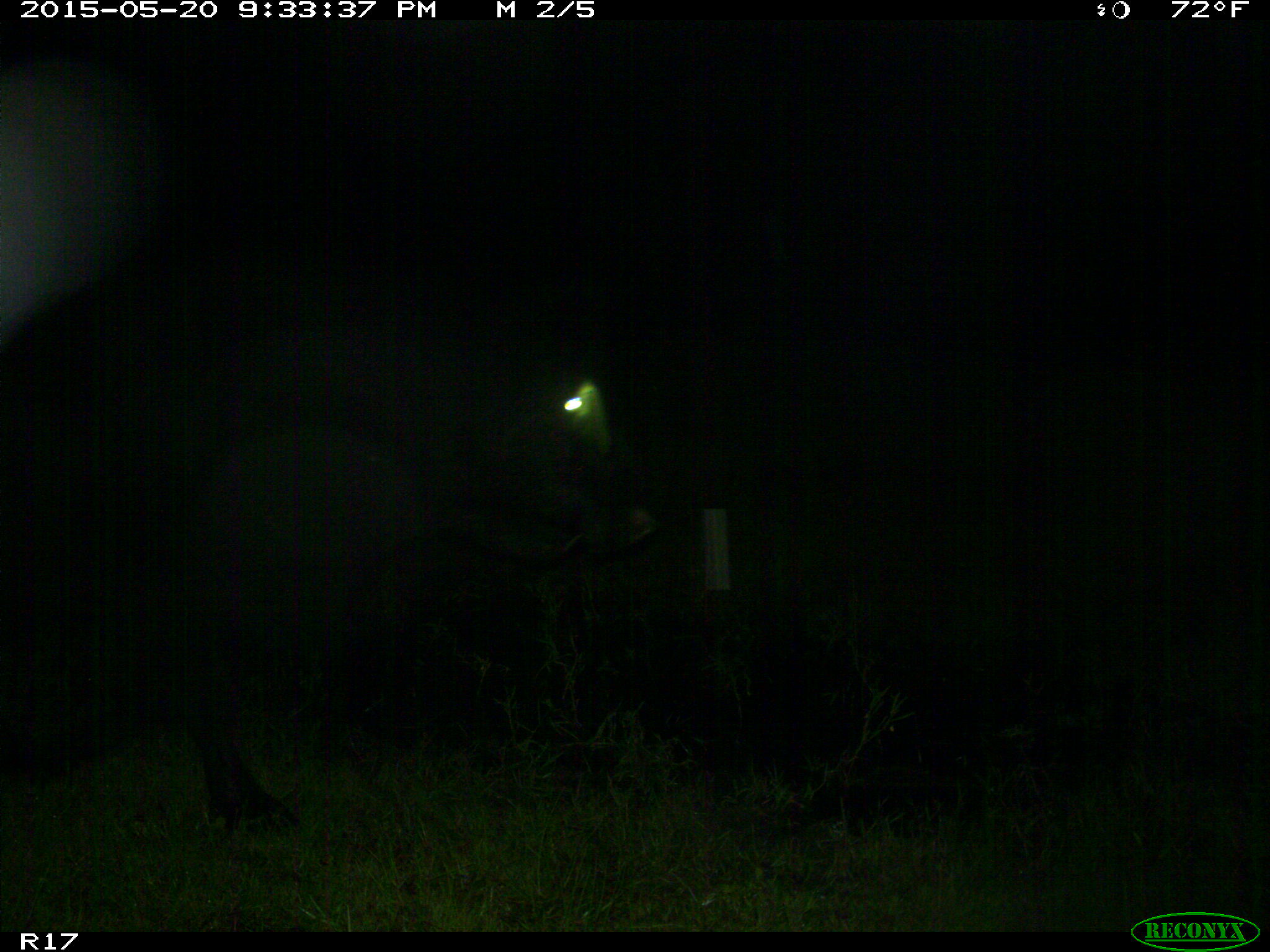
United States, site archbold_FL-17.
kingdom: Animalia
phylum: Chordata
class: Mammalia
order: Artiodactyla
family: Bovidae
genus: Bos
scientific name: Bos taurus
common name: domestic cow